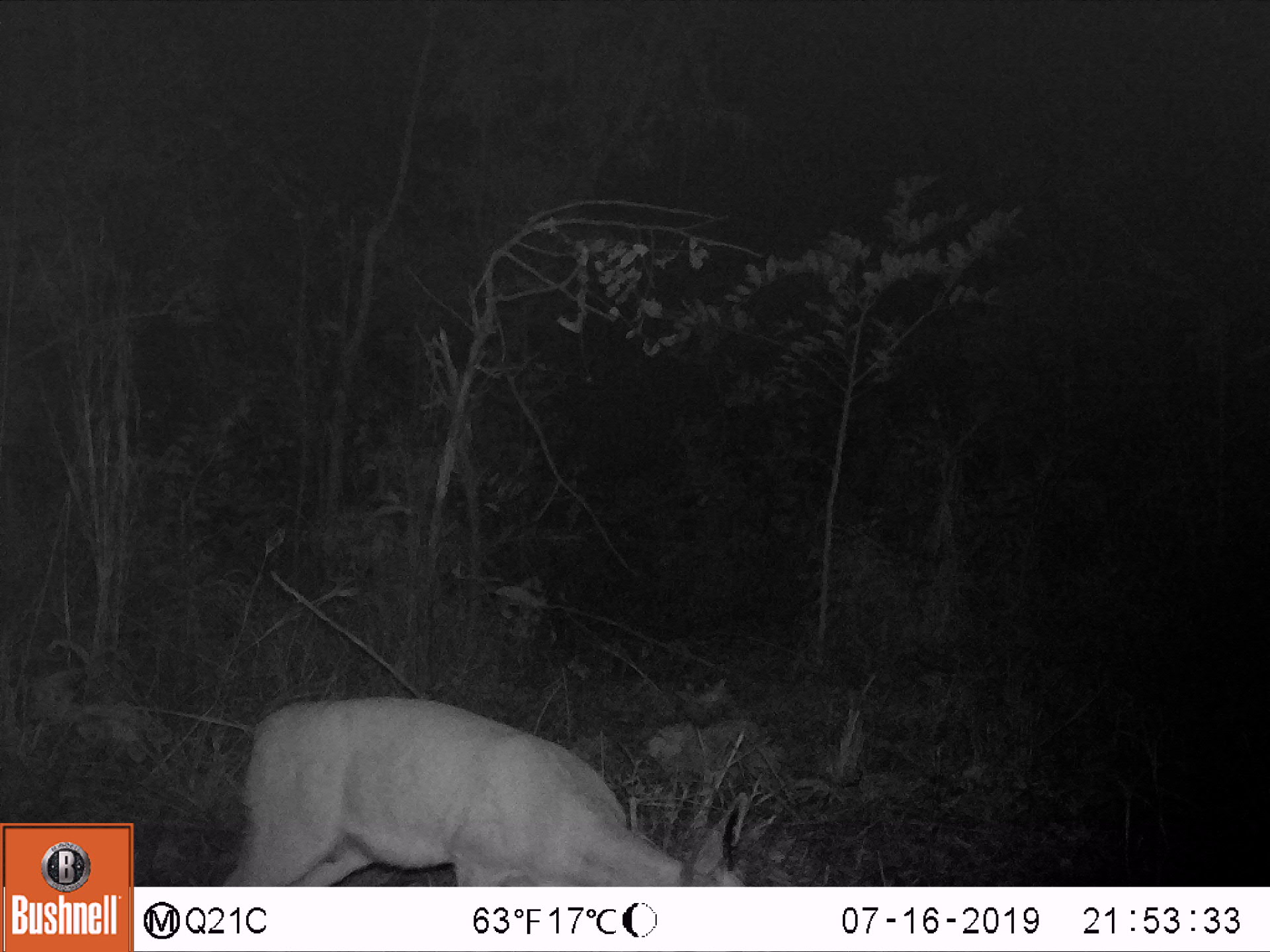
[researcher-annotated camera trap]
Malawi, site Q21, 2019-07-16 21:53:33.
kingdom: Animalia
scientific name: Animalia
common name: other animal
Other animal (Animalia), count 1.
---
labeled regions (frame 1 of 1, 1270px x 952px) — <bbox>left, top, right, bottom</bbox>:
other animal: <bbox>204, 691, 777, 883</bbox>